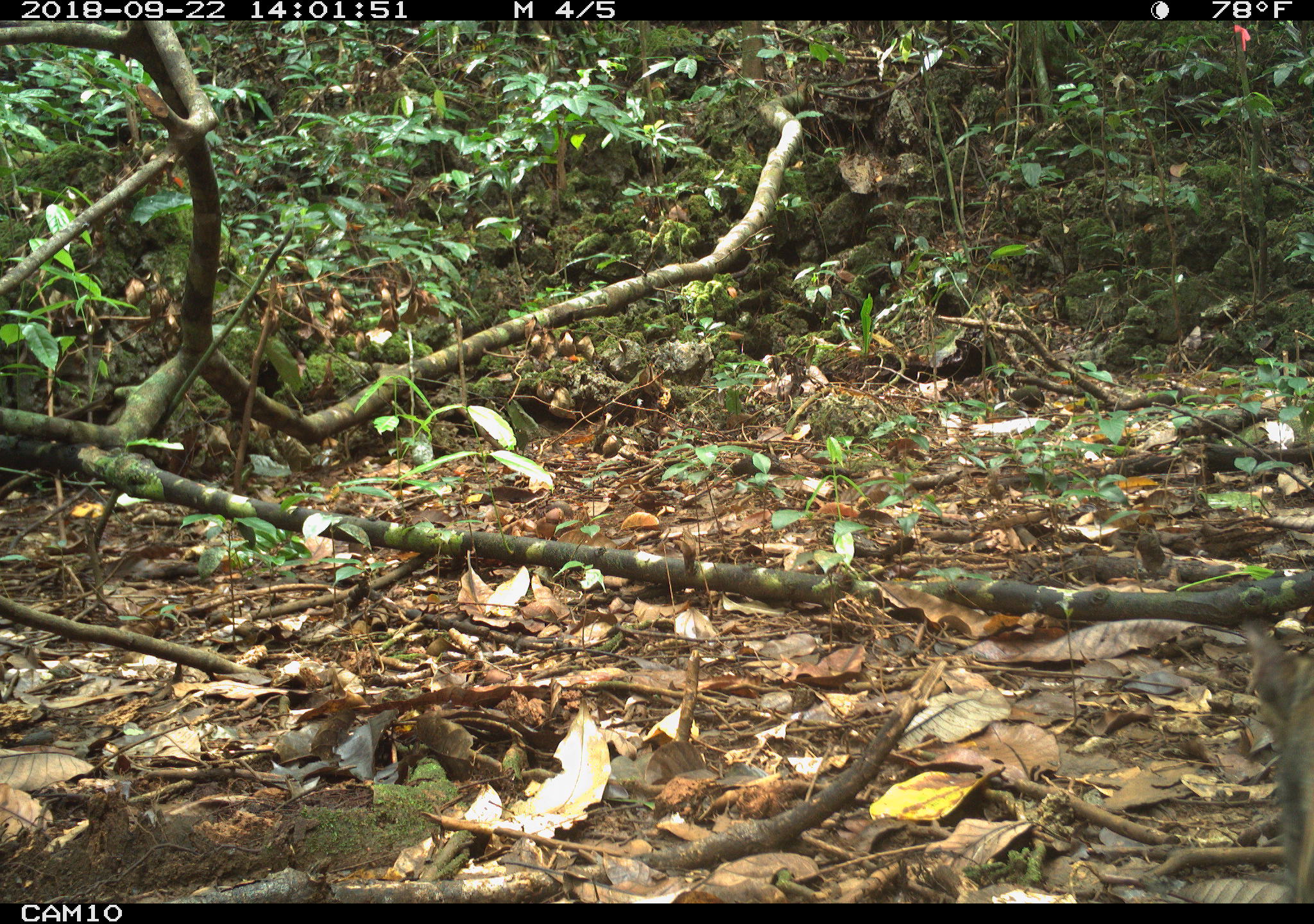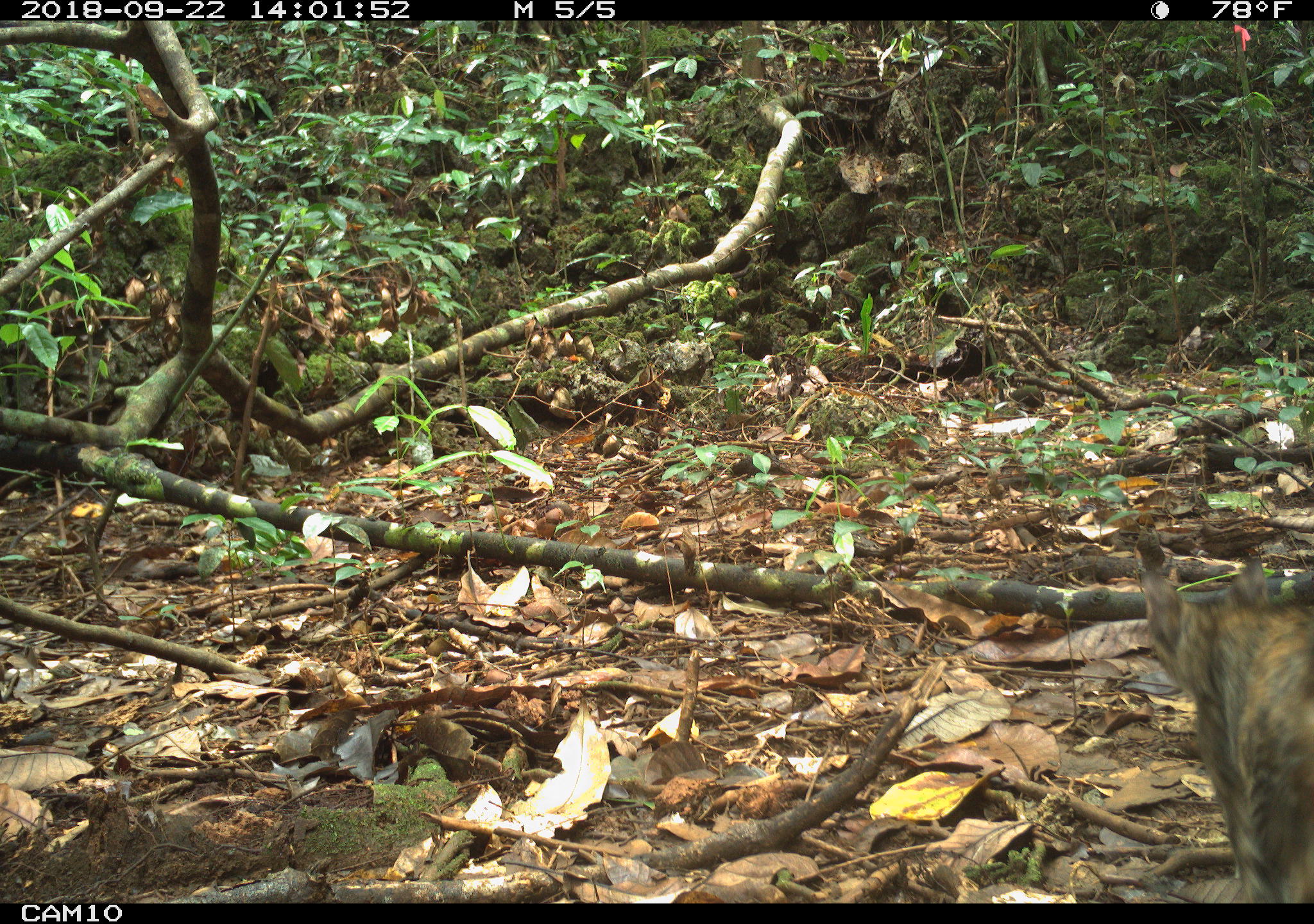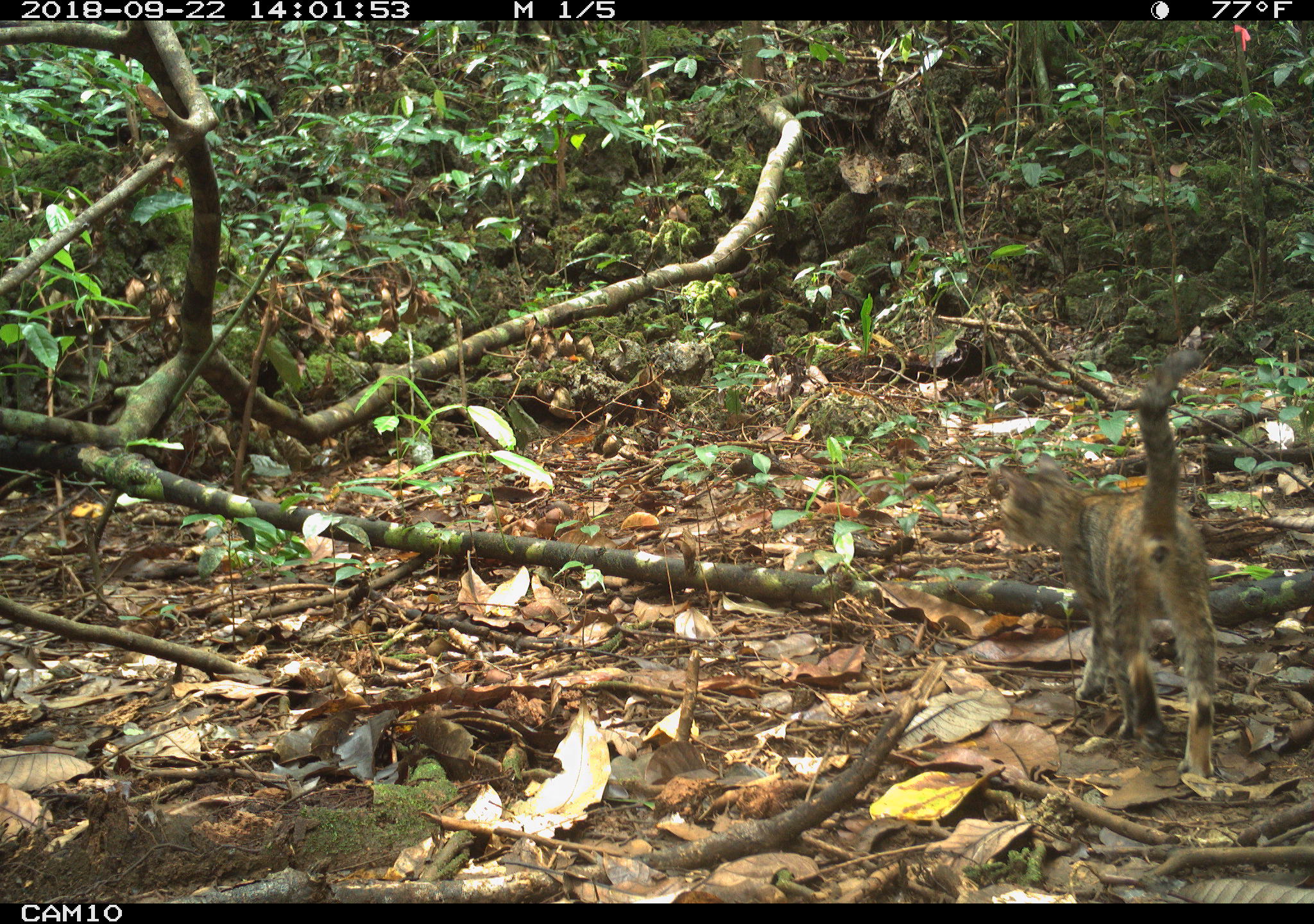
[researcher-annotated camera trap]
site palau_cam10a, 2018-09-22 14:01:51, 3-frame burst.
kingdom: Animalia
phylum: Chordata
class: Mammalia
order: Carnivora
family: Felidae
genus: Felis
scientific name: Felis catus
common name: cat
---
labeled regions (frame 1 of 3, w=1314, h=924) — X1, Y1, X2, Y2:
cat: 1241, 617, 1314, 905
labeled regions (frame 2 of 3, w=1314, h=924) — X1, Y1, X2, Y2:
cat: 1097, 511, 1314, 900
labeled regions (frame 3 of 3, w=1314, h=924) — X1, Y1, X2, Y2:
cat: 998, 337, 1226, 775